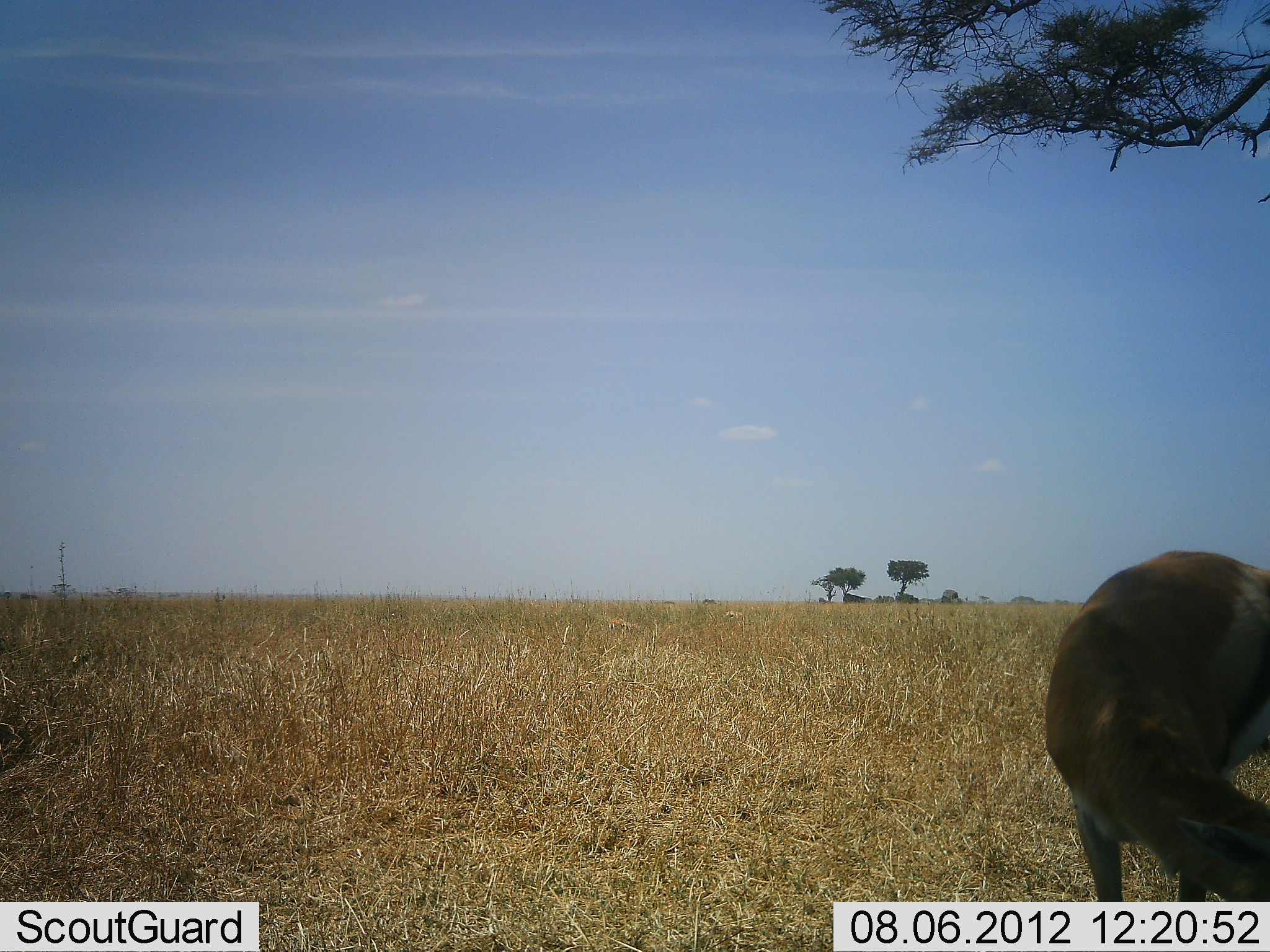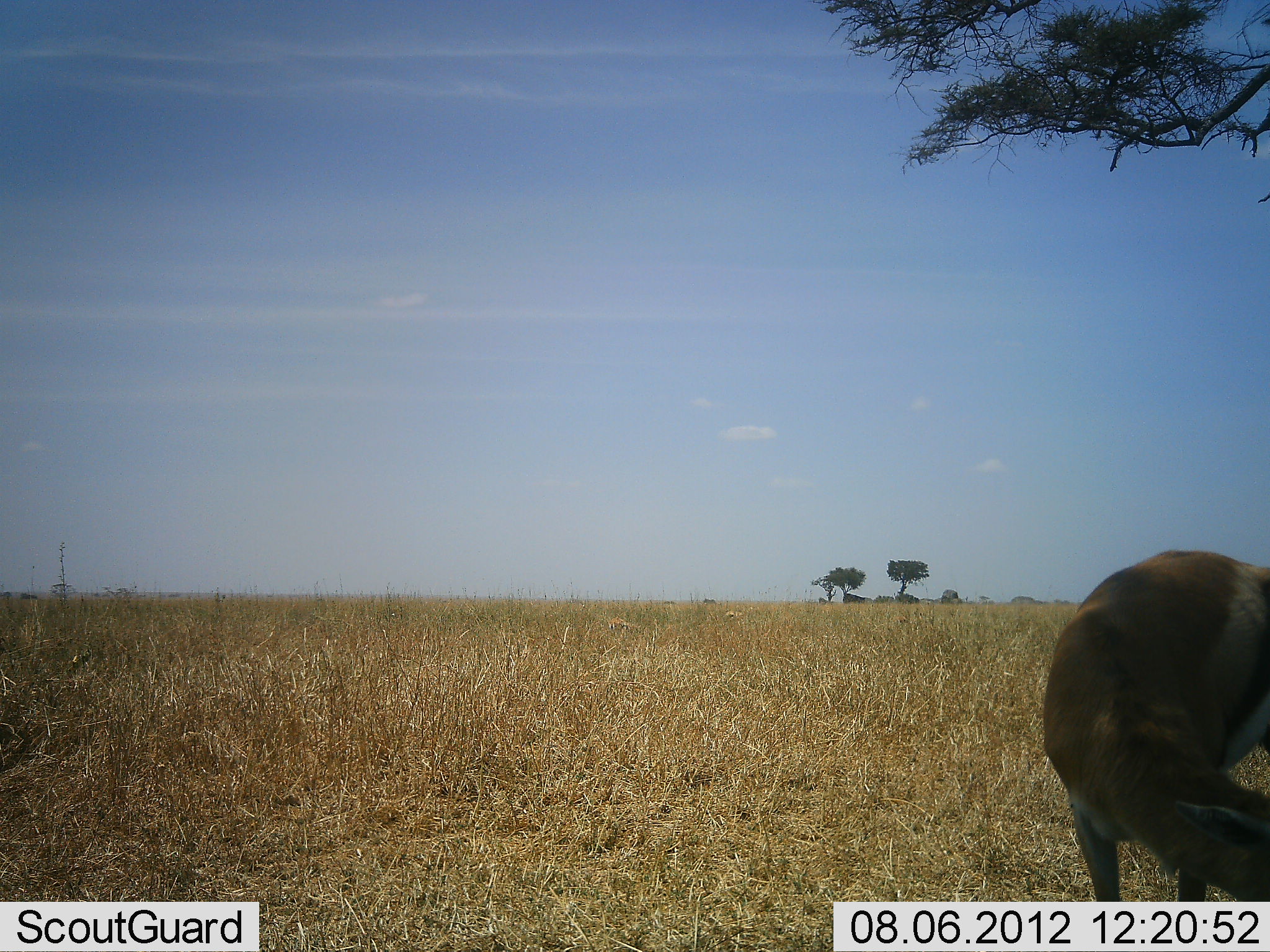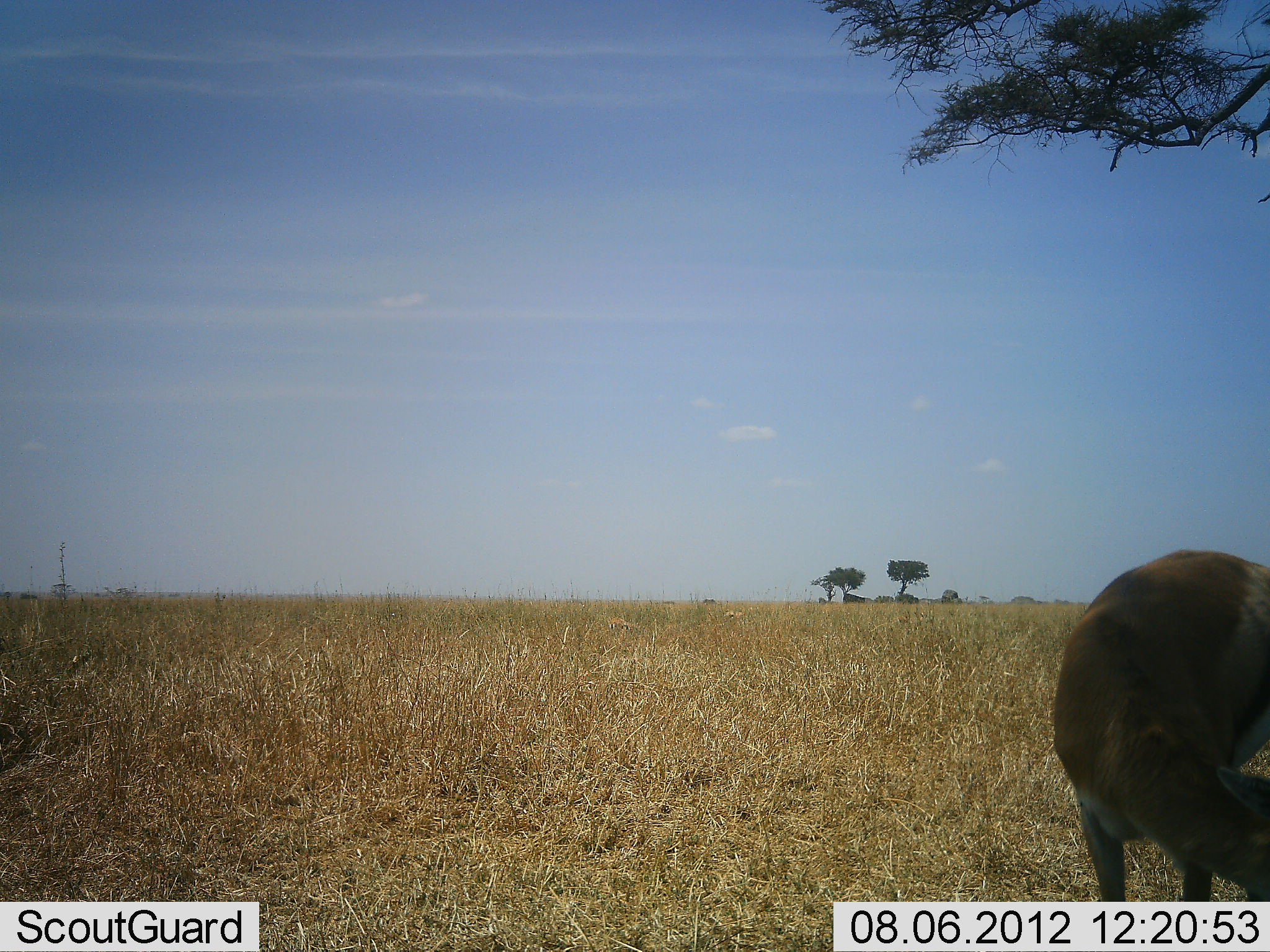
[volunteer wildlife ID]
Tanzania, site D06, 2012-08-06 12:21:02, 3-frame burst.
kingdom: Animalia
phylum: Chordata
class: Mammalia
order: Artiodactyla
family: Bovidae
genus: Eudorcas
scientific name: Eudorcas thomsonii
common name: thomson's gazelle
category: gazellethomsons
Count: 1.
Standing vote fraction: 70%.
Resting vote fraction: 0%.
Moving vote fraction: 0%.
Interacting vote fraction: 0%.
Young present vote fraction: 0%.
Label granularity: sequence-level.